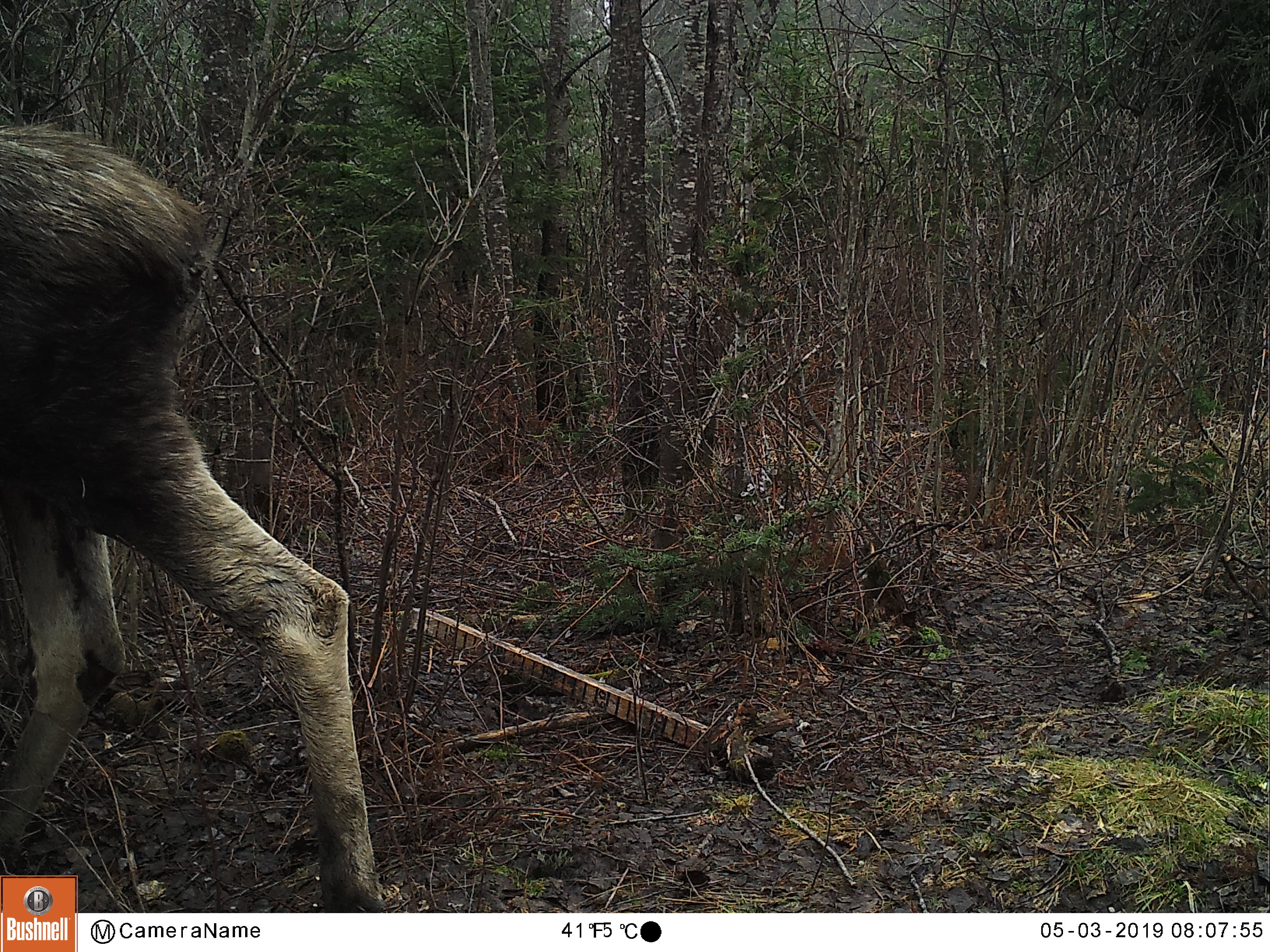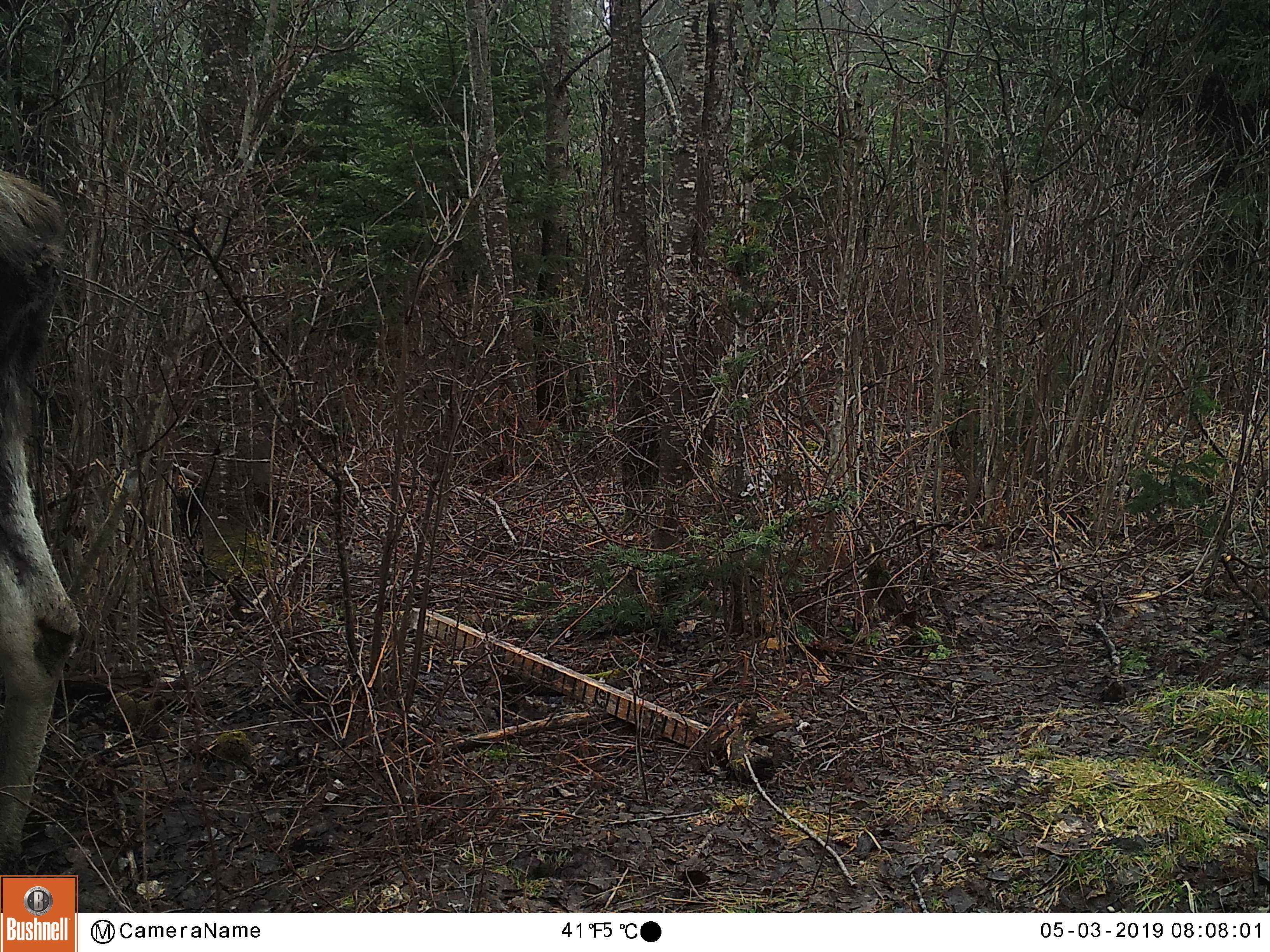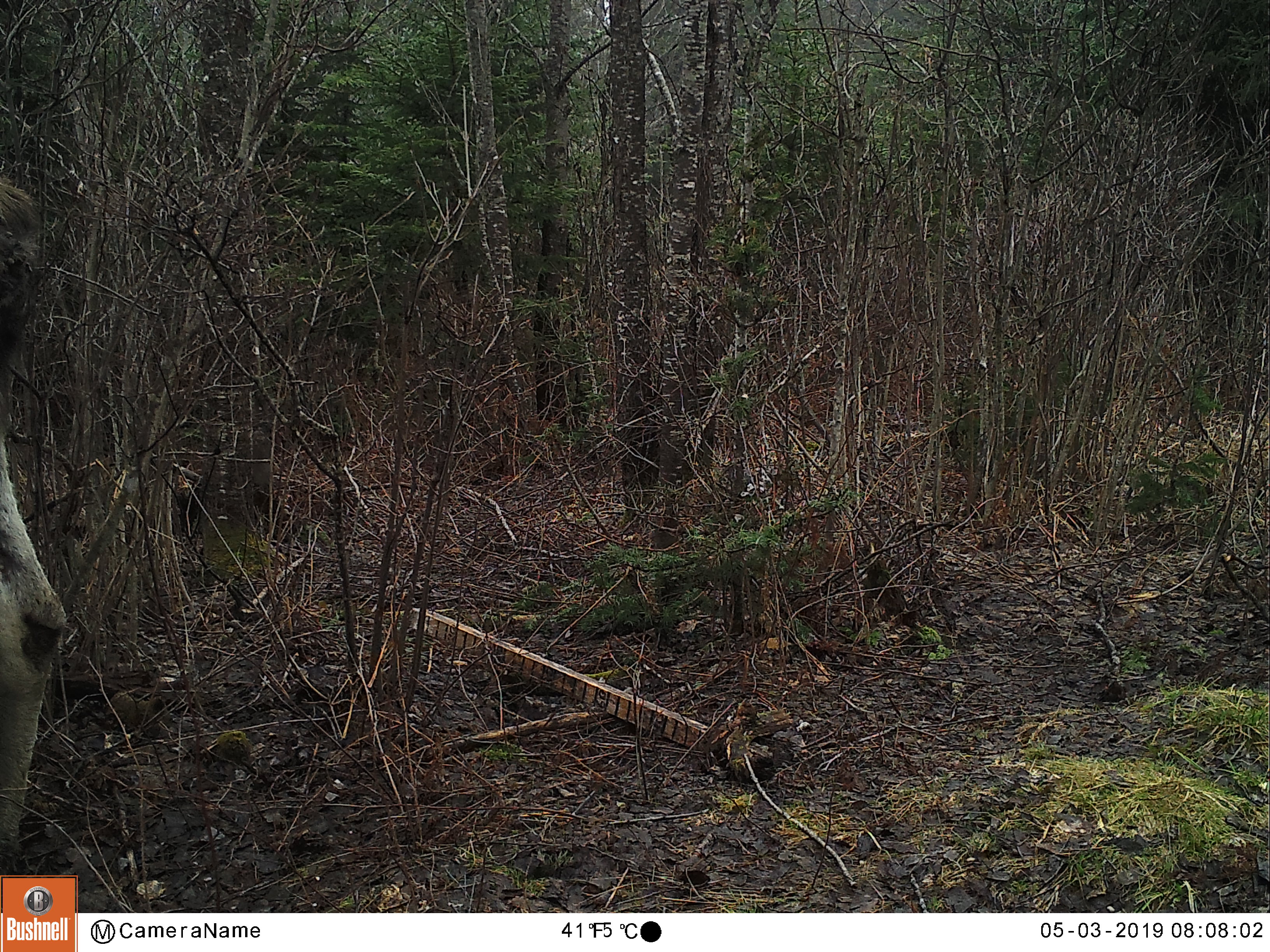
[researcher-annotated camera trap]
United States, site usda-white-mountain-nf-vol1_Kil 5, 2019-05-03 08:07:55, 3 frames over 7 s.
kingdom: Animalia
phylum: Chordata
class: Mammalia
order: Artiodactyla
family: Cervidae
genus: Alces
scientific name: Alces alces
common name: moose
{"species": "moose (Alces alces)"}